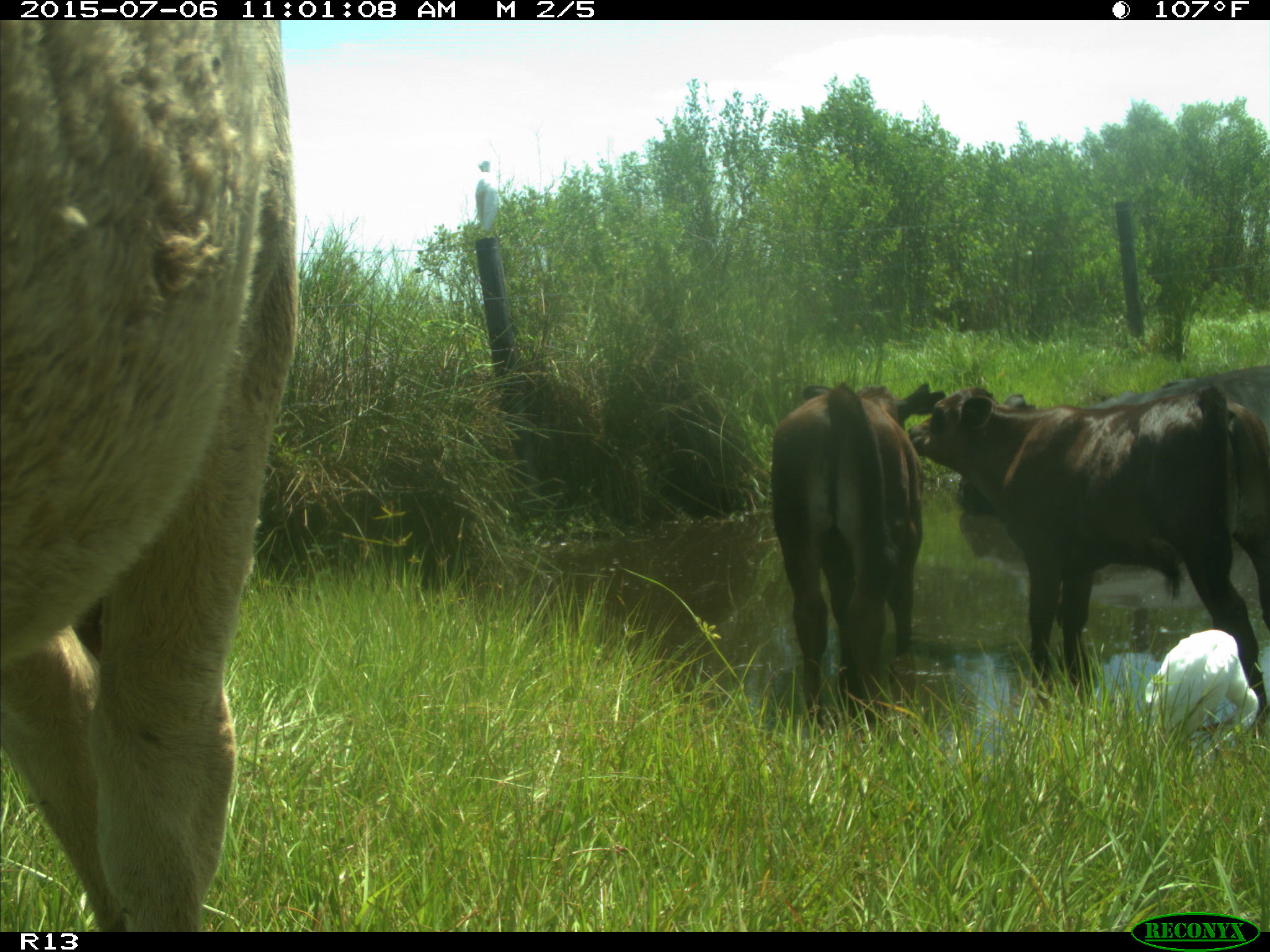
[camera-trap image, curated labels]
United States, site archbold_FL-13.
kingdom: Animalia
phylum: Chordata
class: Mammalia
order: Artiodactyla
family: Bovidae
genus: Bos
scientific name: Bos taurus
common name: domestic cow